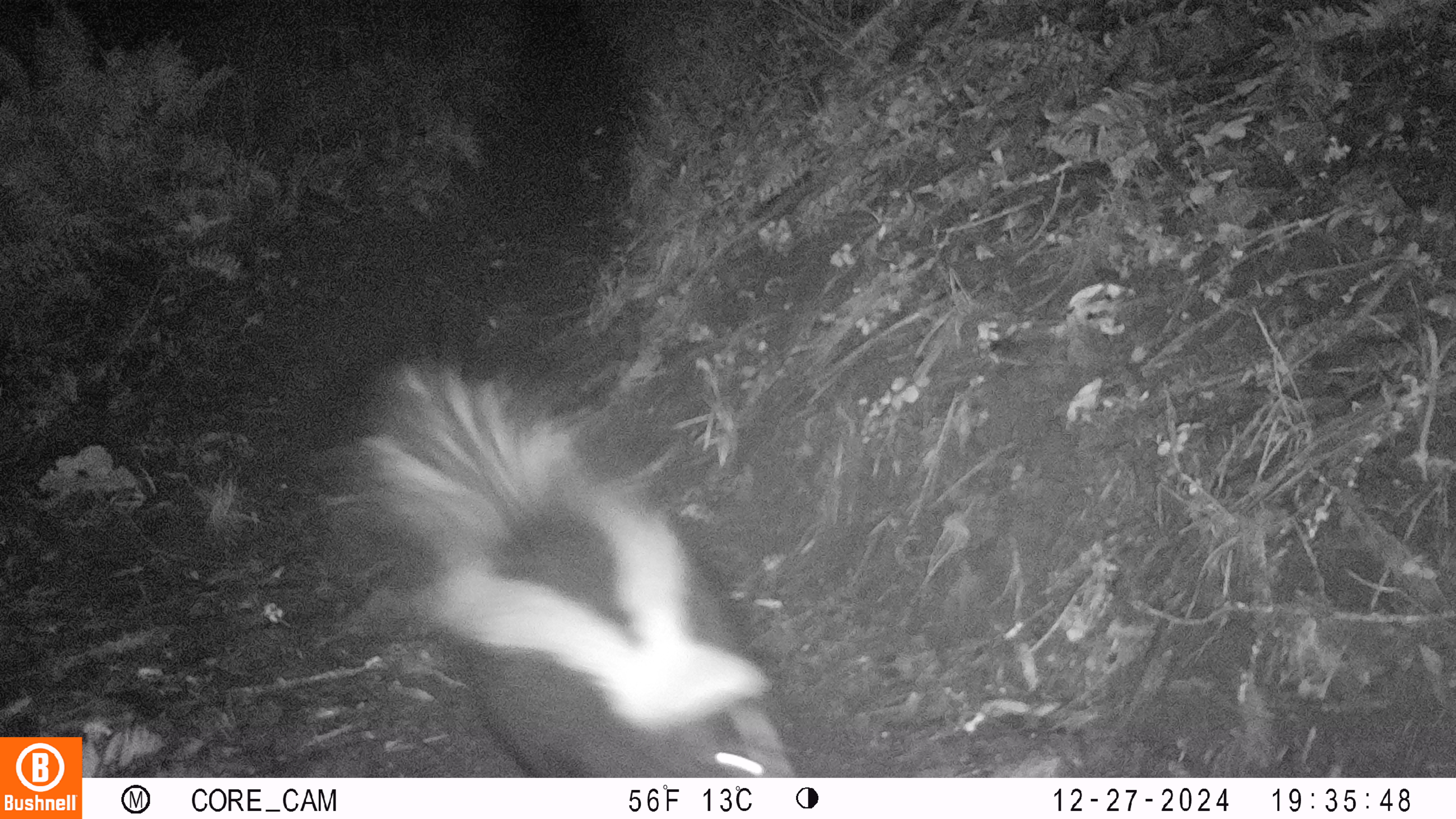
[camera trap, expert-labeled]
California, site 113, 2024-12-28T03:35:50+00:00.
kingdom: Animalia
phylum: Chordata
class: Mammalia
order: Carnivora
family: Mephitidae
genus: Mephitis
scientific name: Mephitis mephitis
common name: striped skunk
Striped skunk (Mephitis mephitis).